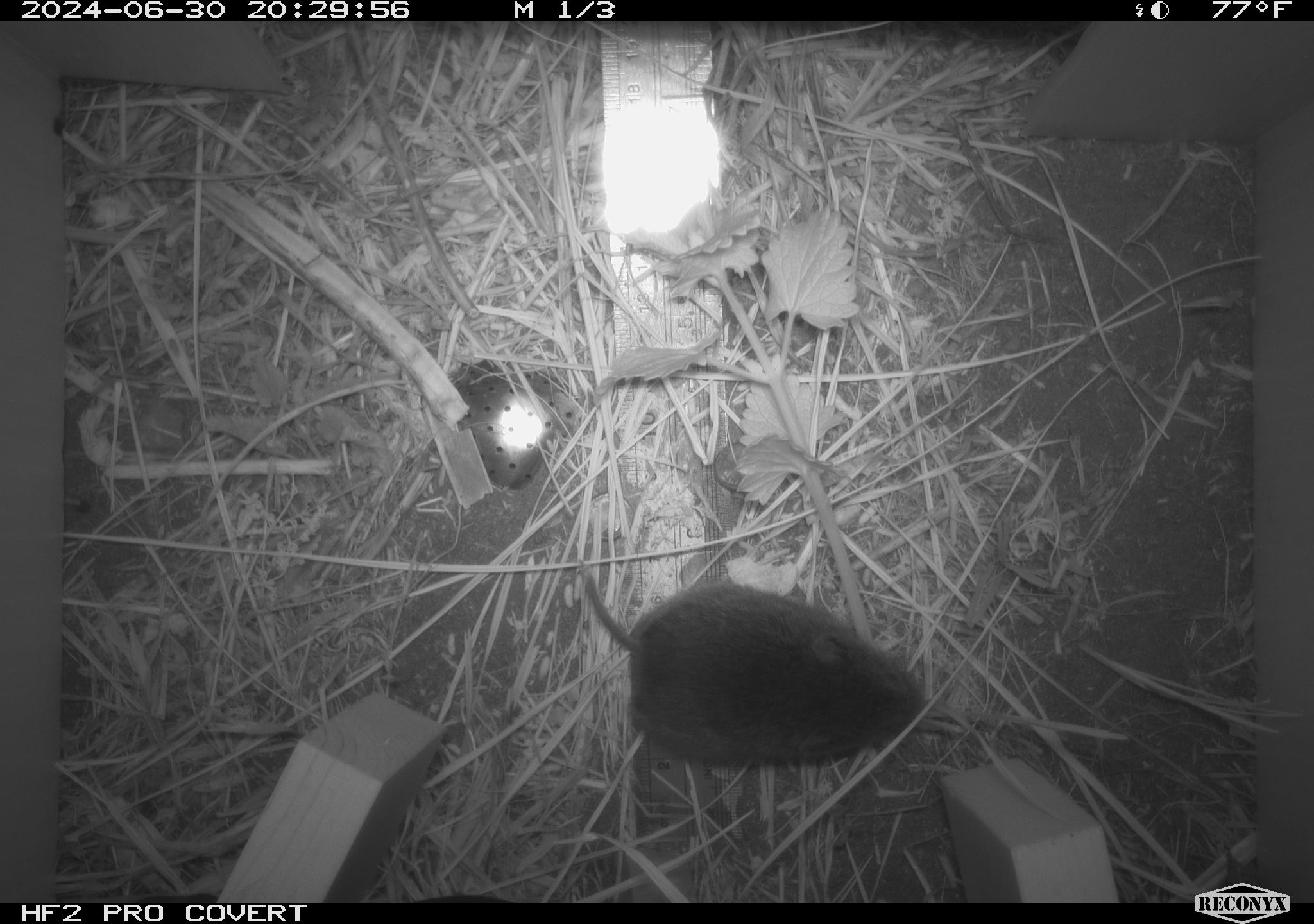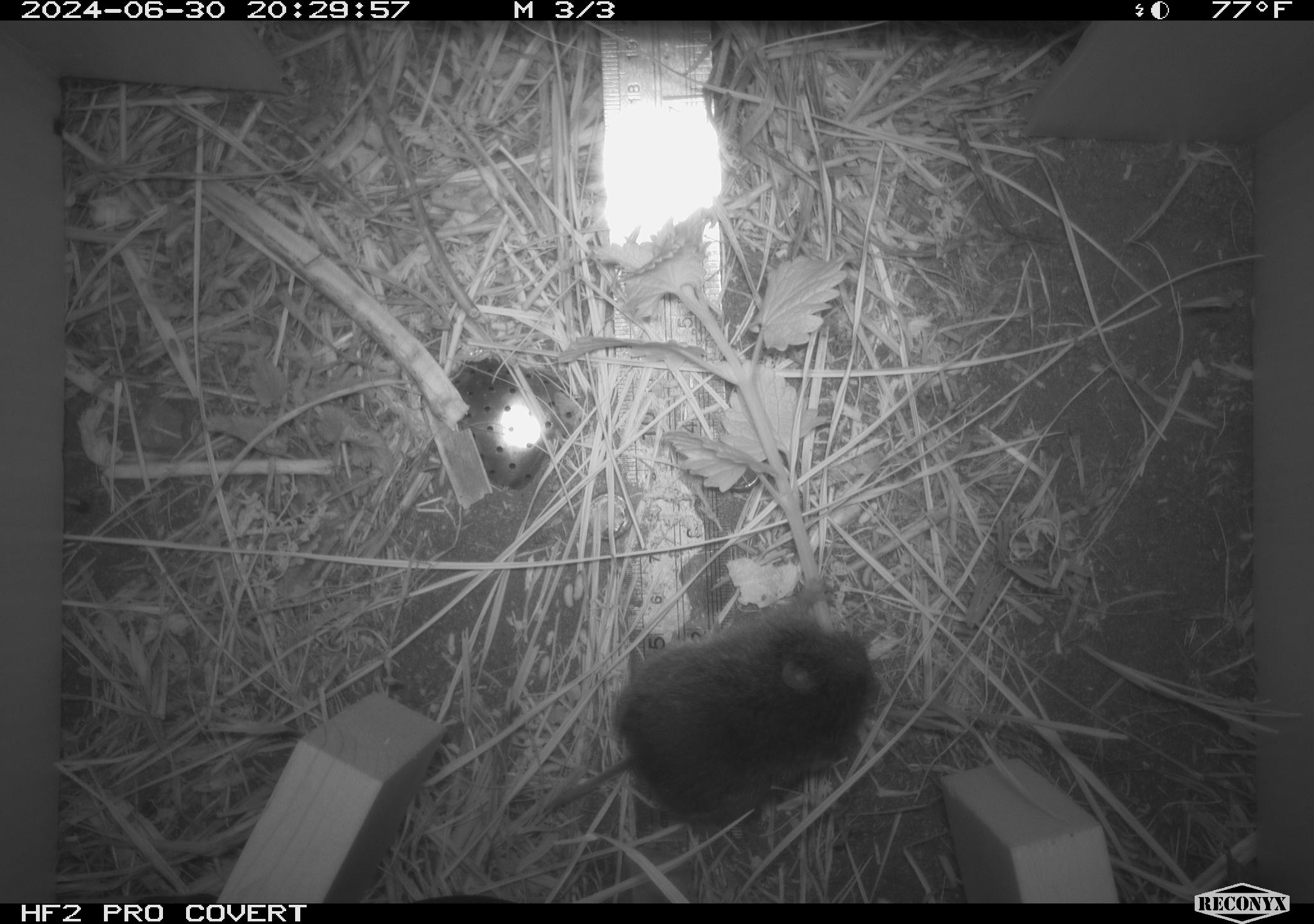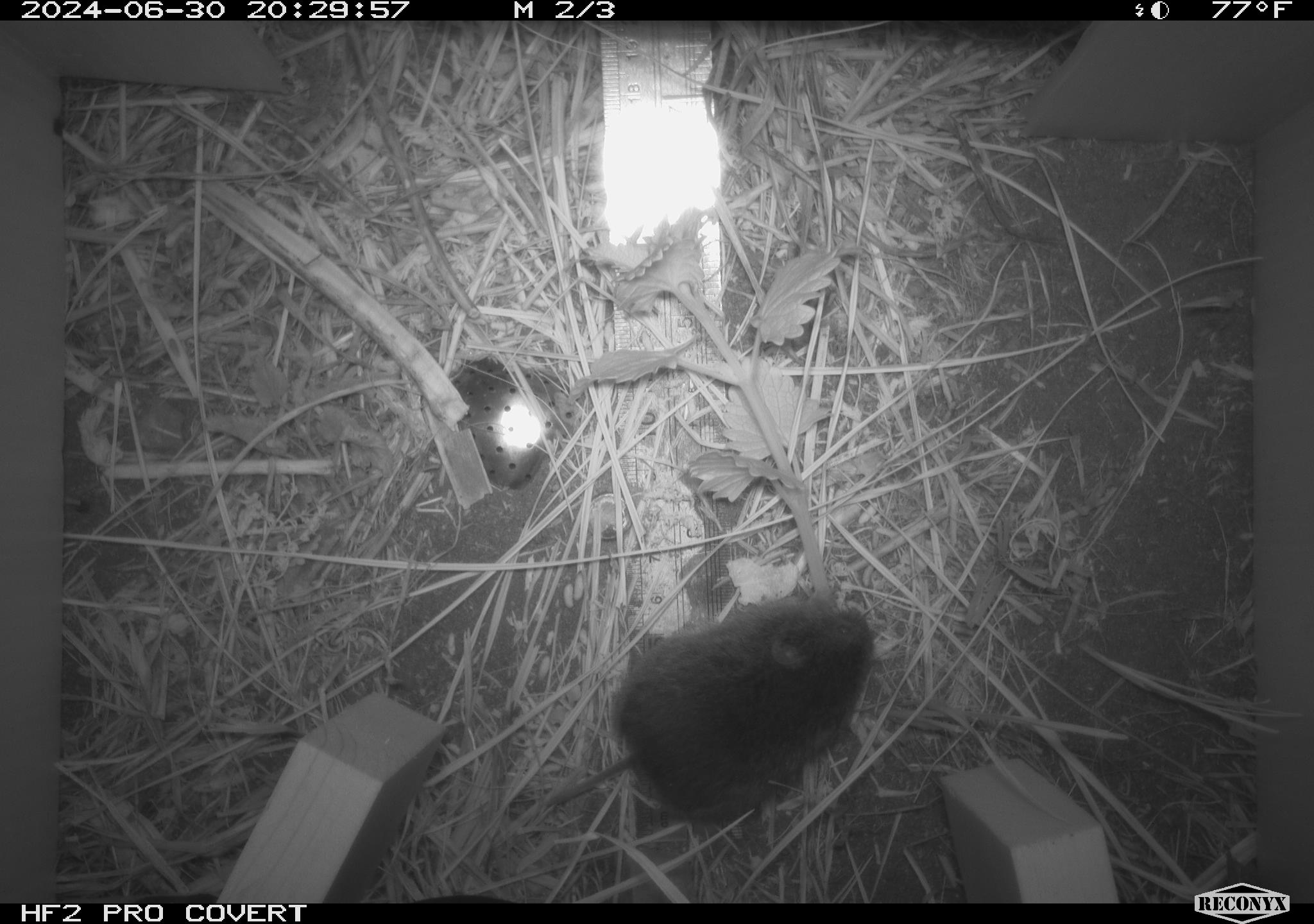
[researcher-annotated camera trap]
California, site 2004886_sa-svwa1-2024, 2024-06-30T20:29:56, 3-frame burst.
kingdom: Animalia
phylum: Chordata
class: Mammalia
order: Rodentia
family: Cricetidae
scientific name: Arvicolinae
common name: voles, lemmings, and muskrats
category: arvicolinae subfamily